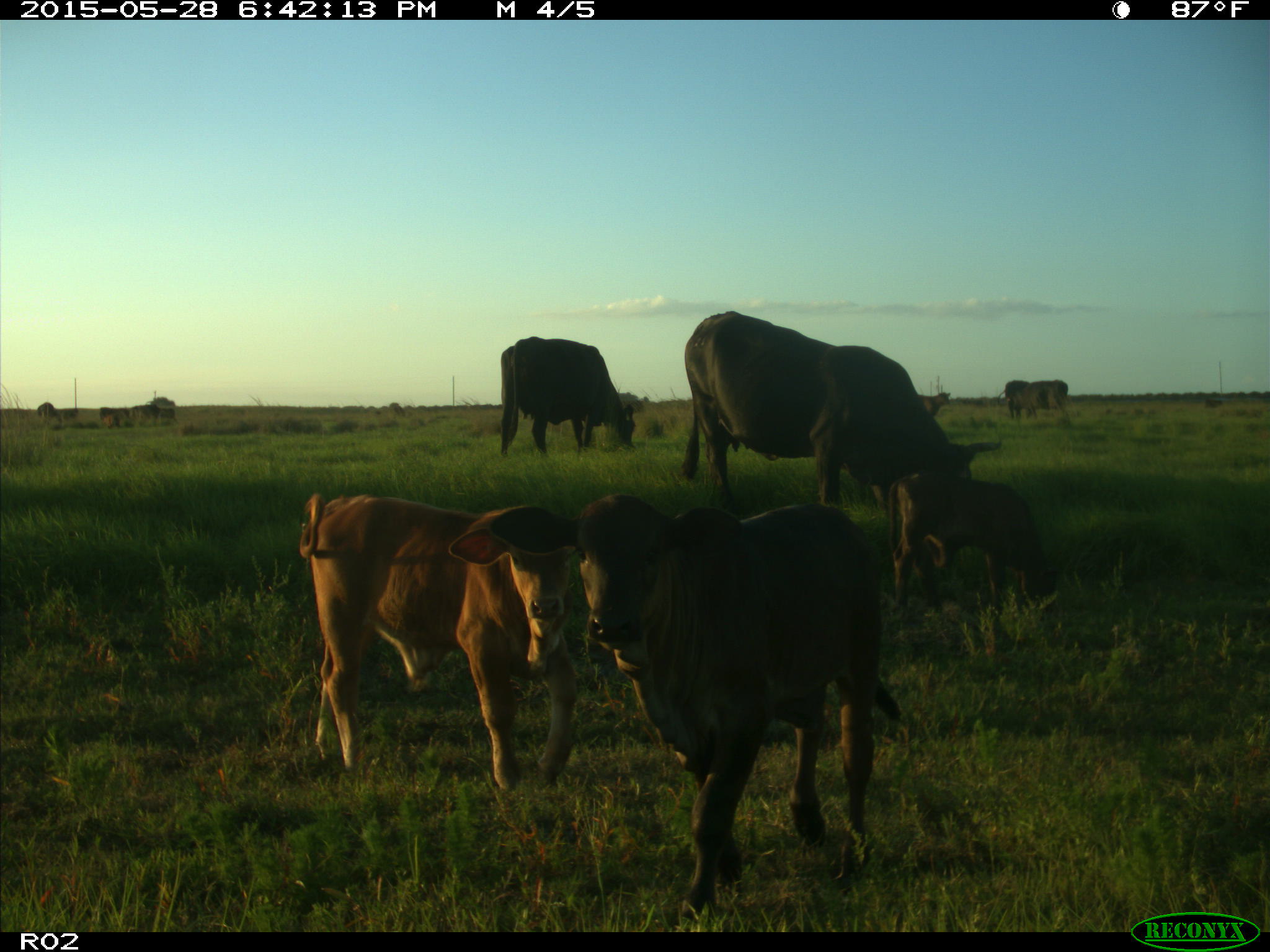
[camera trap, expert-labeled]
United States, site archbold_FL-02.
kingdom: Animalia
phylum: Chordata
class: Mammalia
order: Artiodactyla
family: Bovidae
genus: Bos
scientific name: Bos taurus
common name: domestic cow